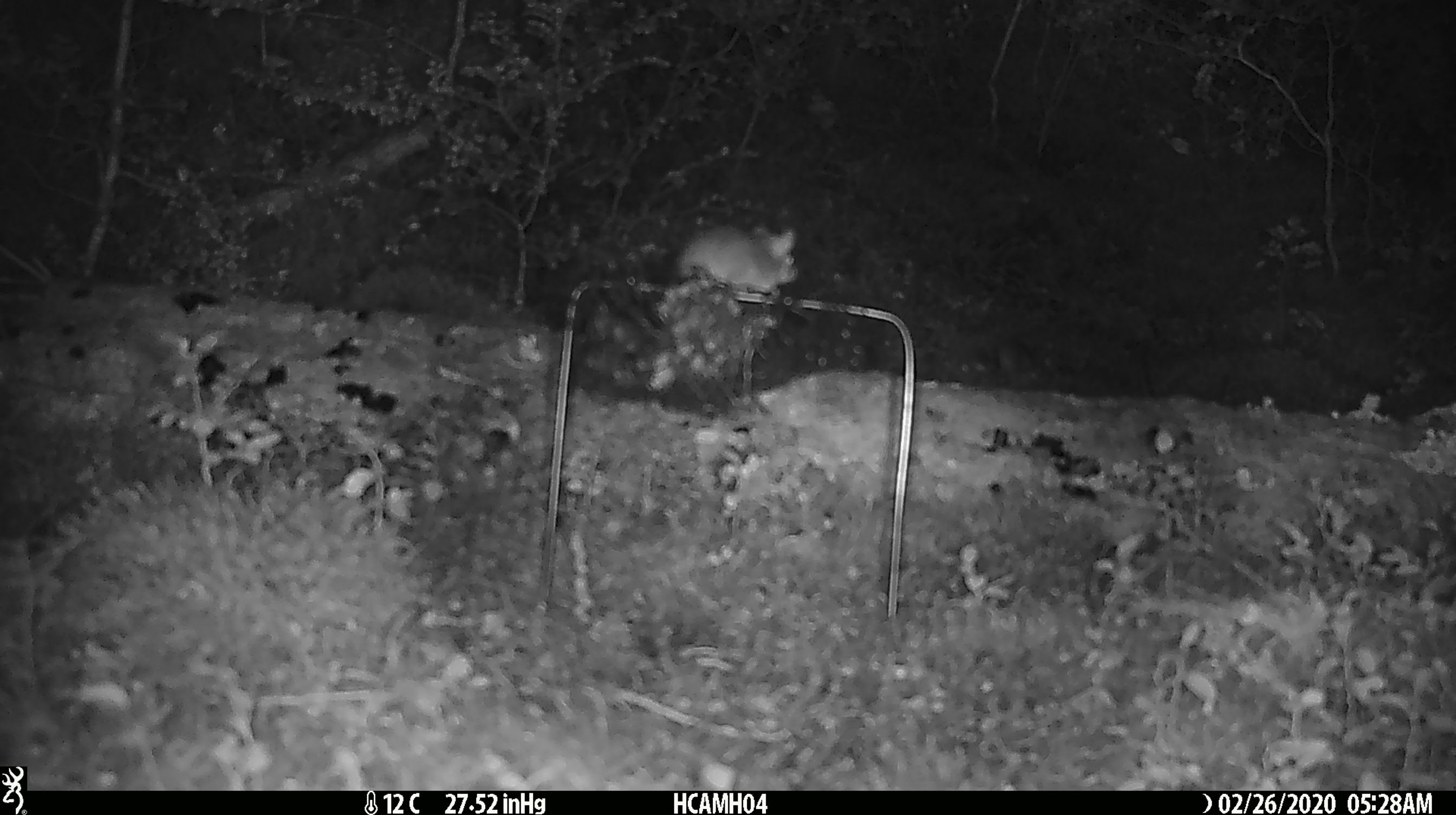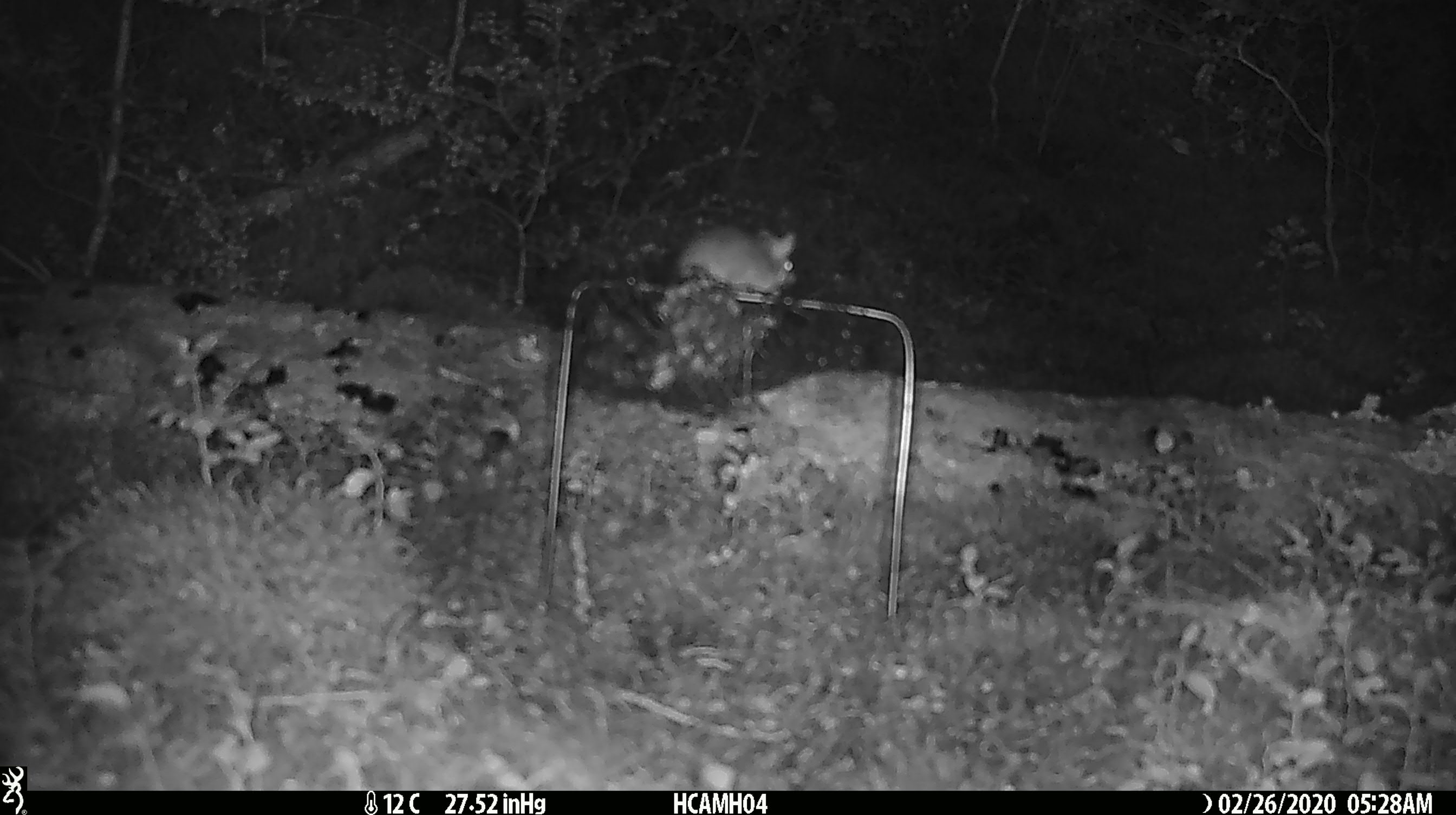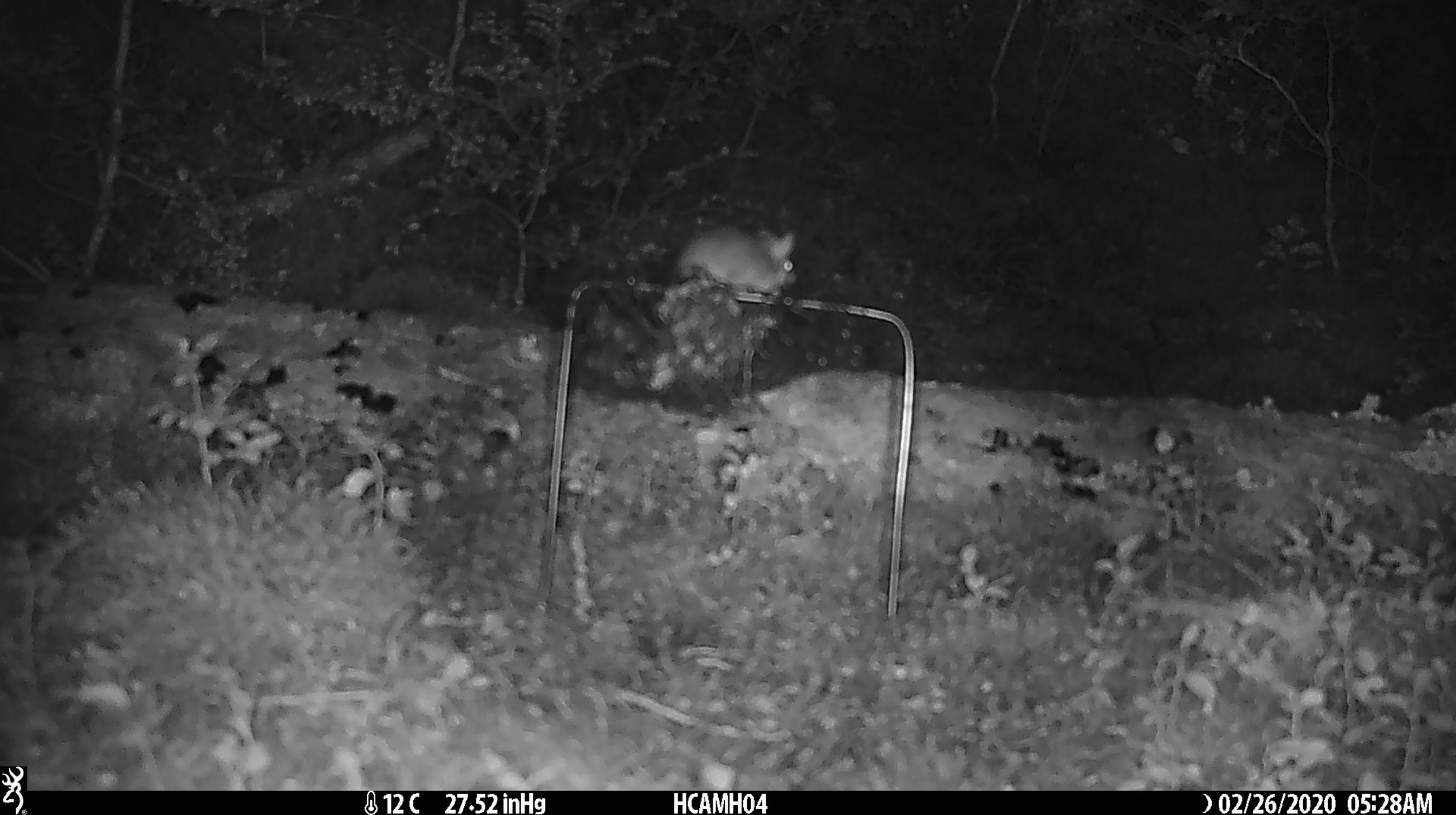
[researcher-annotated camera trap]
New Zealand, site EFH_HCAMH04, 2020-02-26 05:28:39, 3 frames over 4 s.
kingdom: Animalia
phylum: Chordata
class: Mammalia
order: Rodentia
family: Muridae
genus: Mus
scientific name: Mus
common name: mouse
Mouse (Mus).